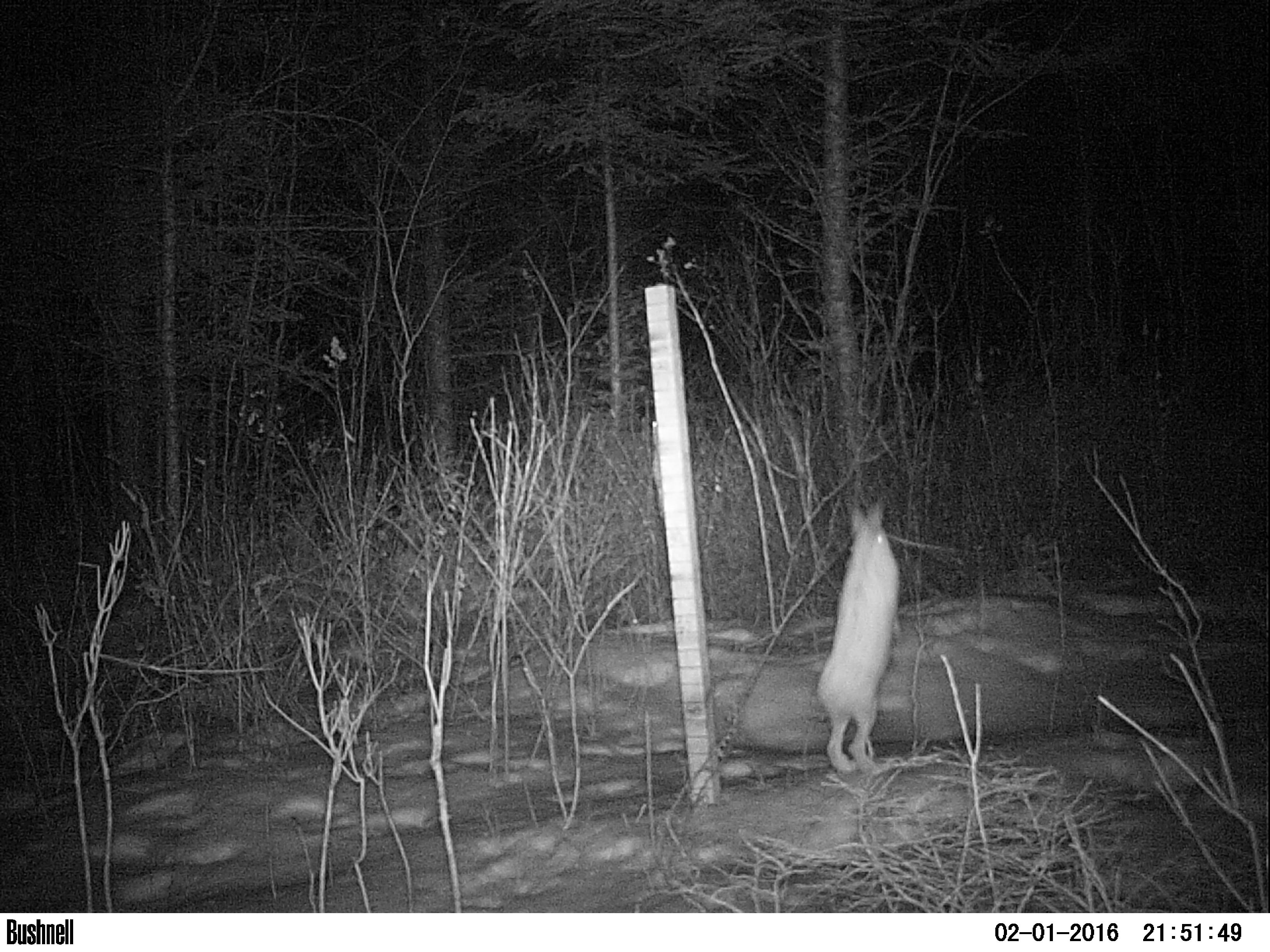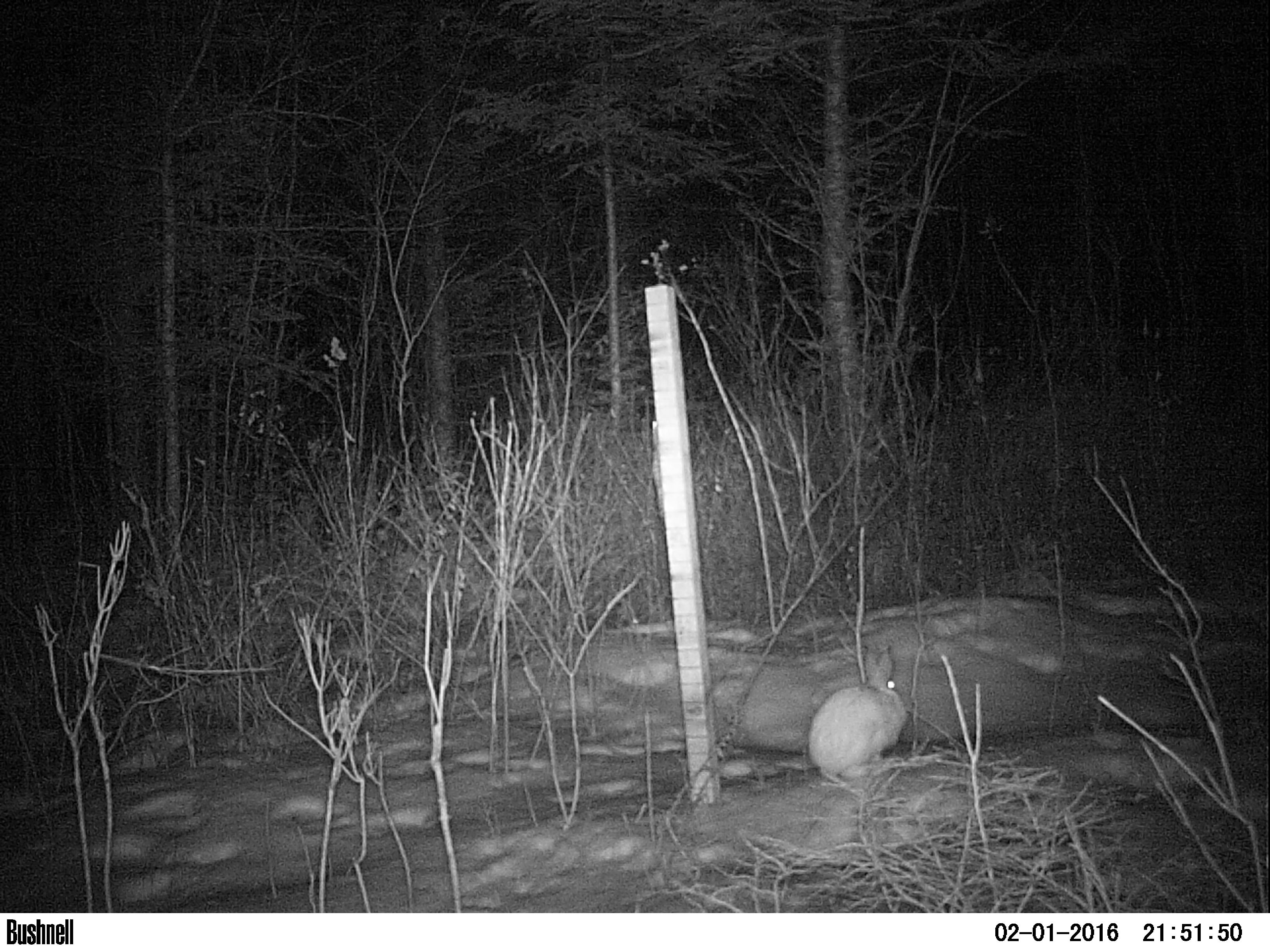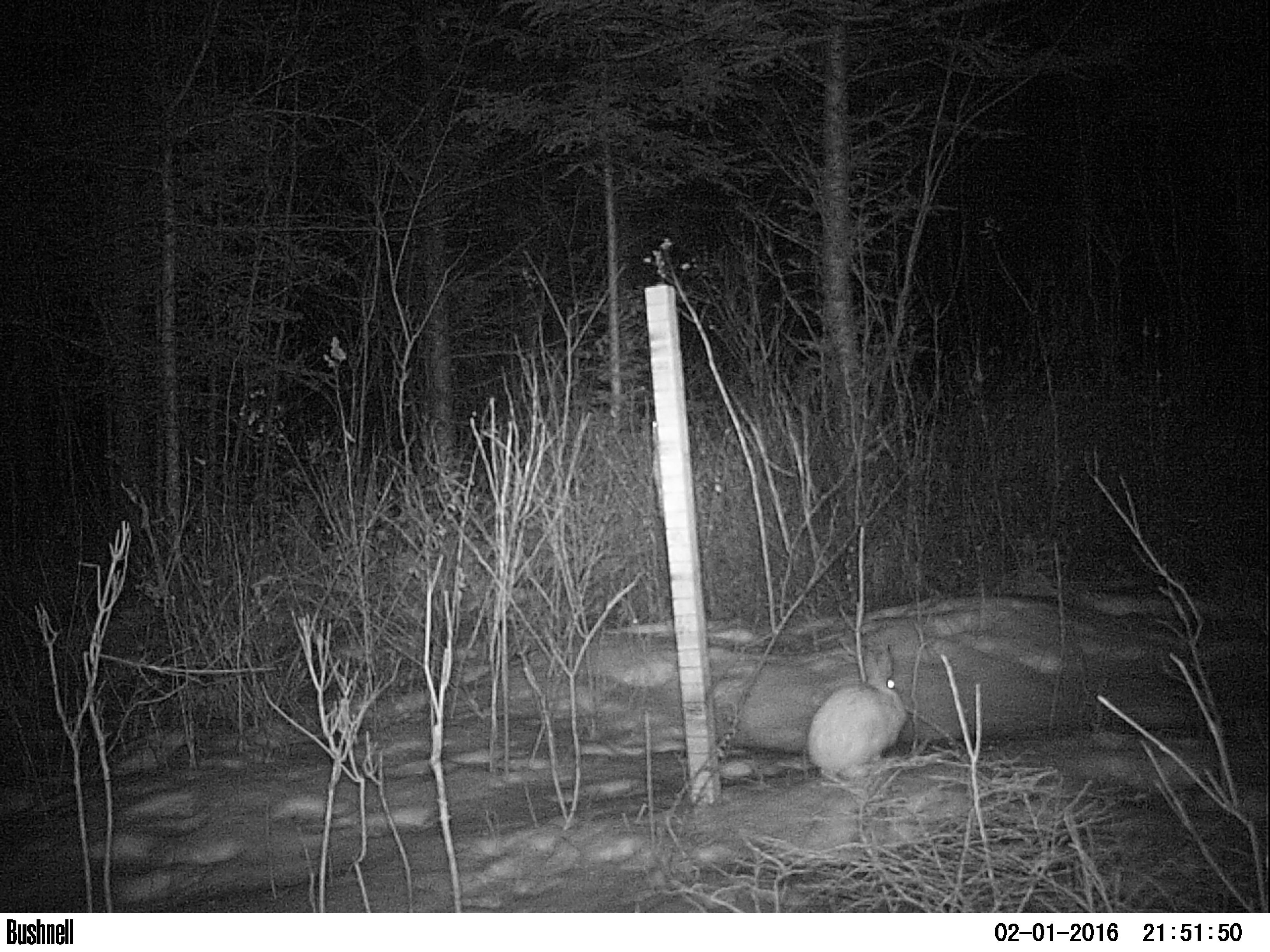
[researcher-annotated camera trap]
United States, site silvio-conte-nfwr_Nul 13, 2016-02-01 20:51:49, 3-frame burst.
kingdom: Animalia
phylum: Chordata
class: Mammalia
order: Lagomorpha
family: Leporidae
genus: Lepus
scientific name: Lepus americanus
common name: snowshoe hare